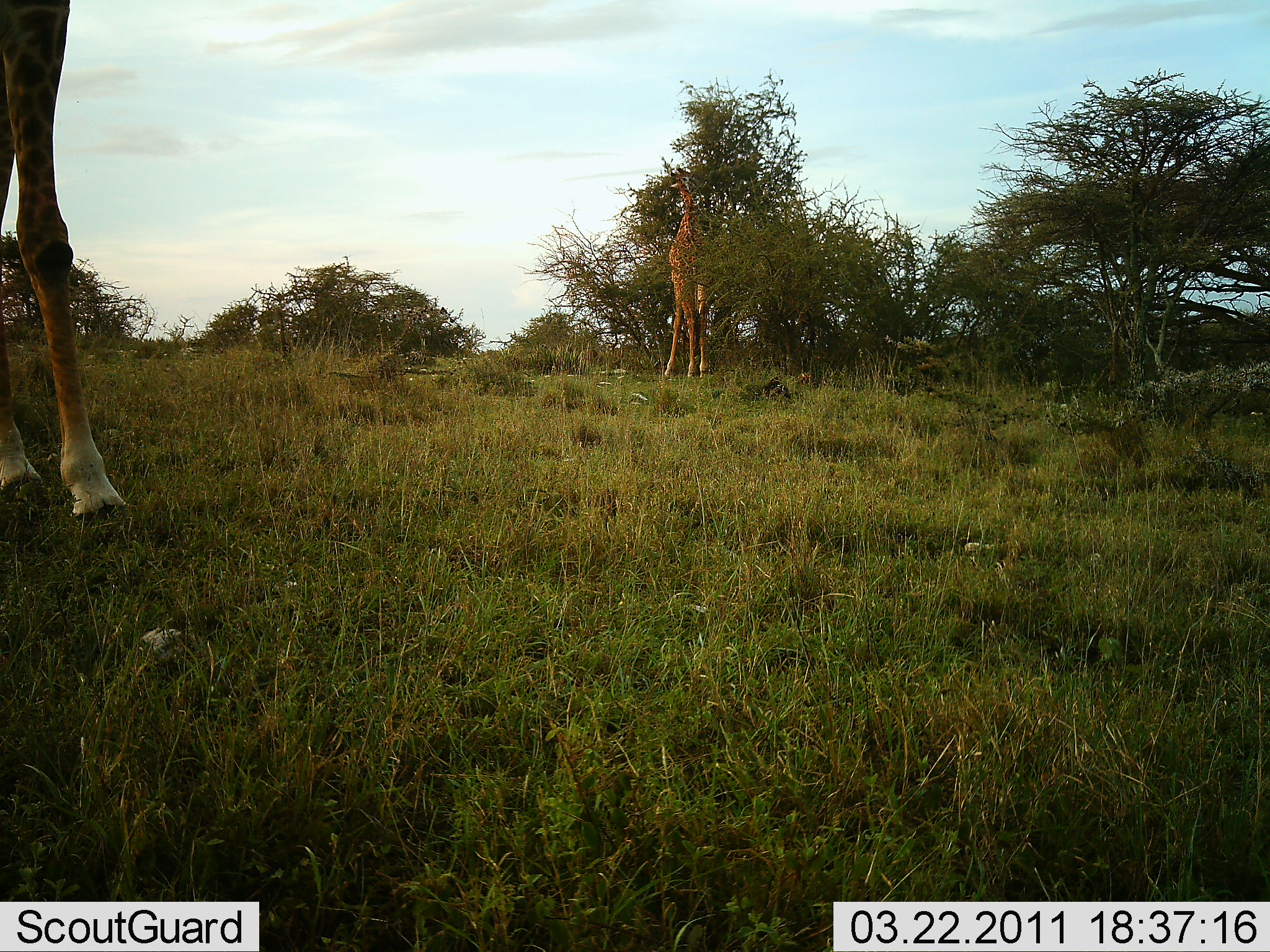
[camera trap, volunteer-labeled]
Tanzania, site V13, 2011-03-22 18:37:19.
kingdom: Animalia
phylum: Chordata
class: Mammalia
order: Artiodactyla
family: Giraffidae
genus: Giraffa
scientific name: Giraffa camelopardalis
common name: giraffe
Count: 2.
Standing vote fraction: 64%.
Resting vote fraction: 0%.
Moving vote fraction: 0%.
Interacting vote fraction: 0%.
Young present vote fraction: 0%.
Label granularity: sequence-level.